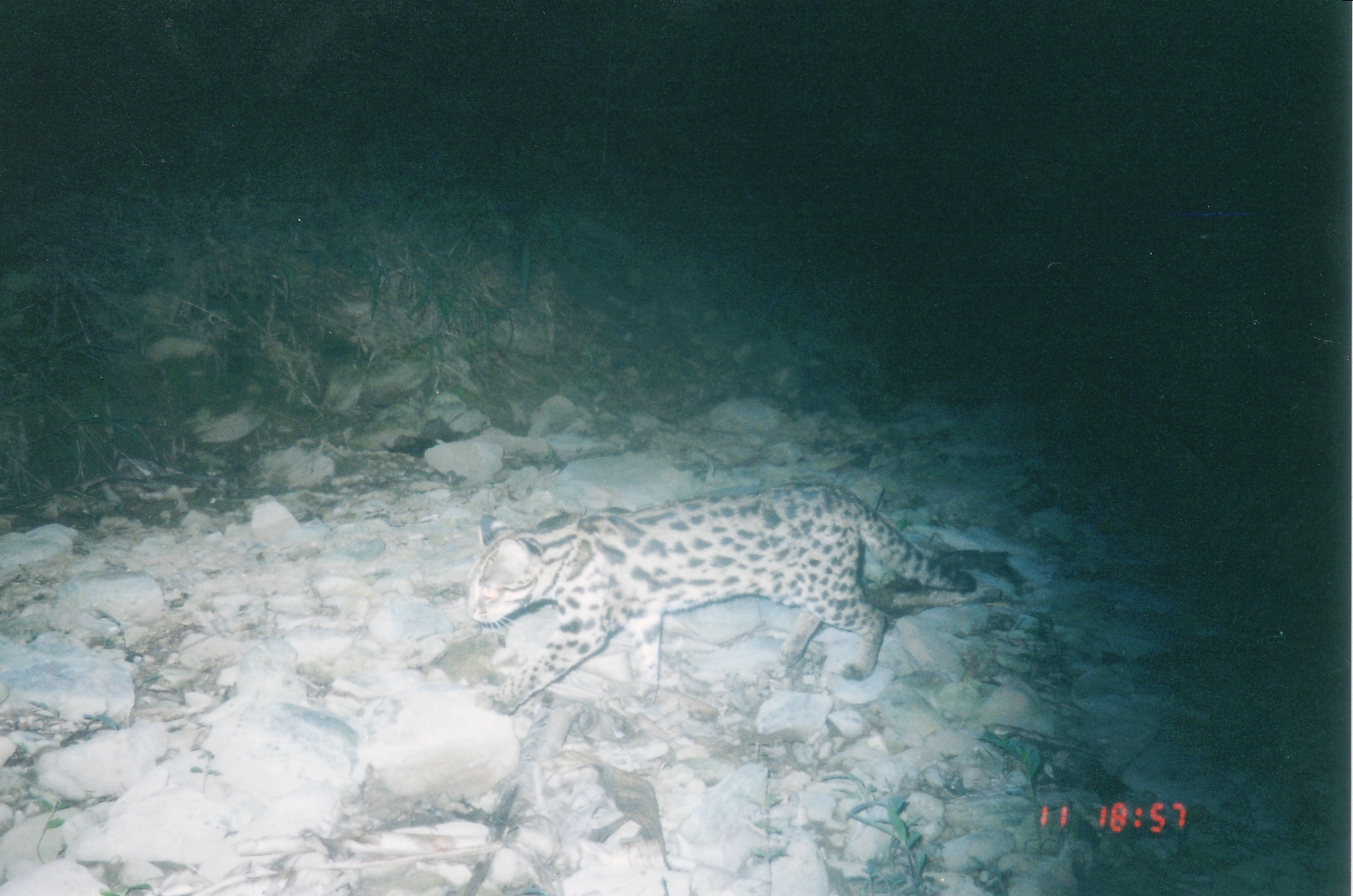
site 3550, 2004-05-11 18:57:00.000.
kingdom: Animalia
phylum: Chordata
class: Mammalia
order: Carnivora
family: Felidae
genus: Prionailurus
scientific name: Prionailurus bengalensis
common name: mainland leopard cat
Prionailurus bengalensis (mainland leopard cat), count 1.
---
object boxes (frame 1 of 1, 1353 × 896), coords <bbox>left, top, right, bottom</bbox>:
prionailurus bengalensis: <bbox>465, 482, 979, 715</bbox>